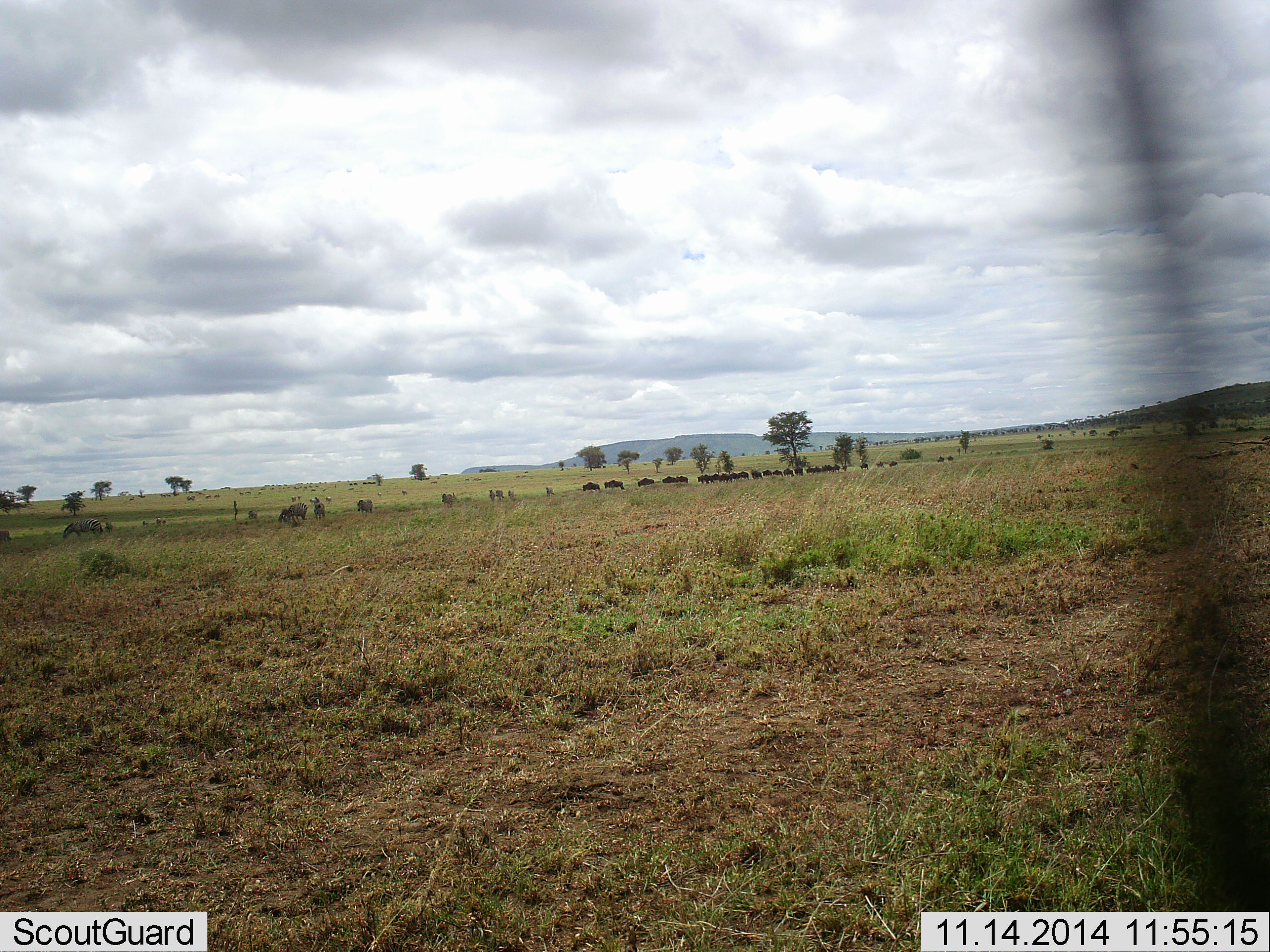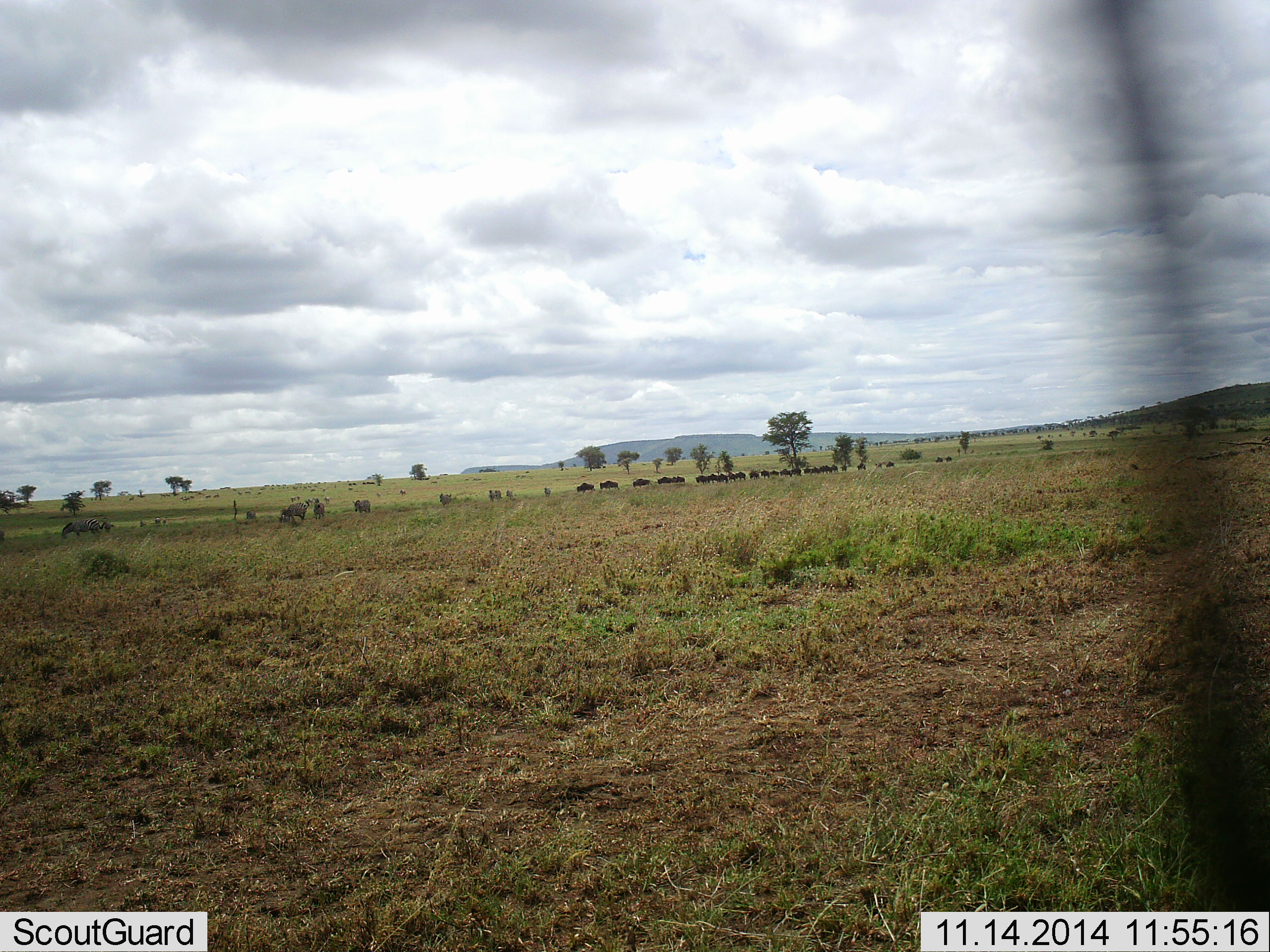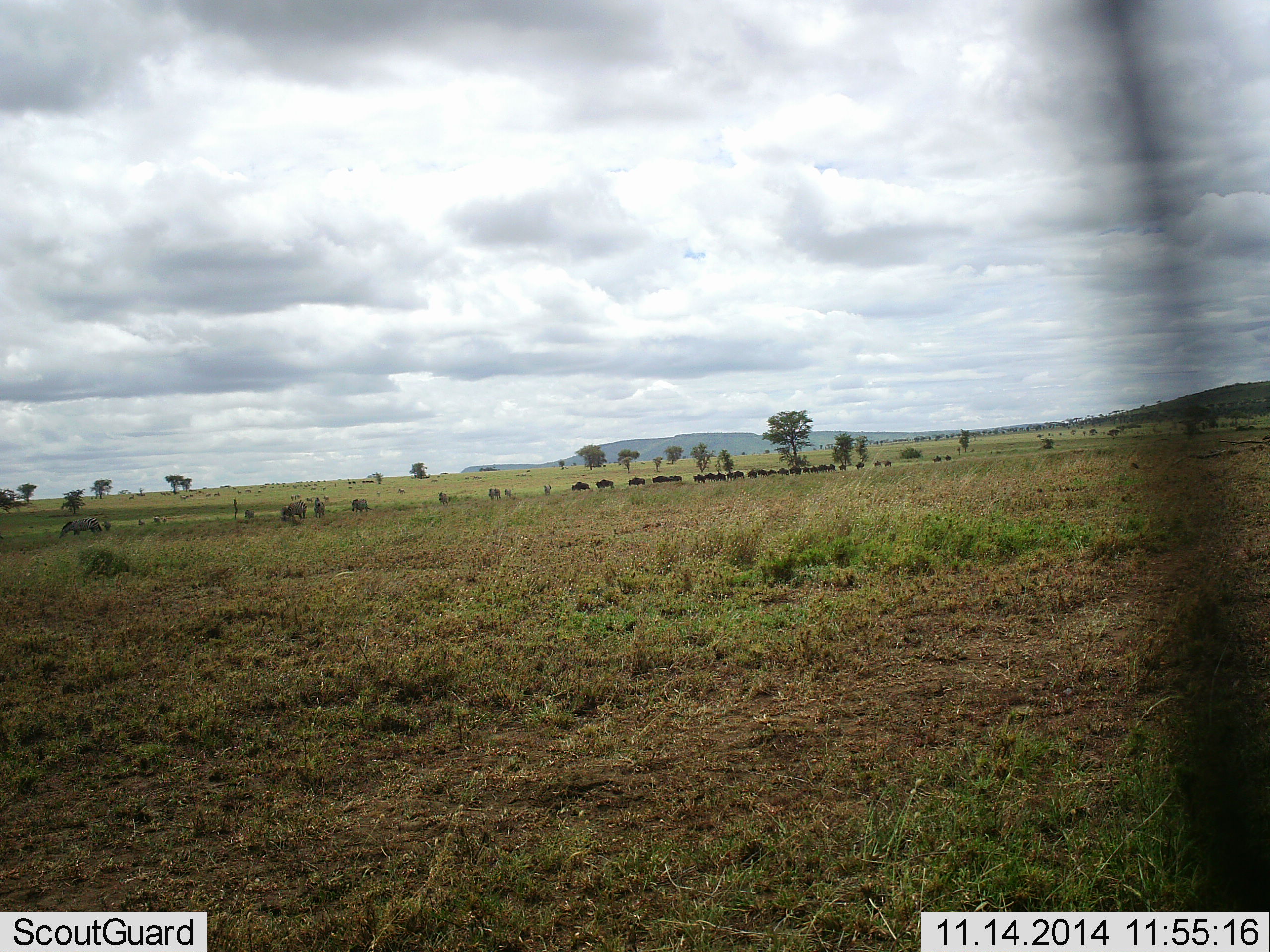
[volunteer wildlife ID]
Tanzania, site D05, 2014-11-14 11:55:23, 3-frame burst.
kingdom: Animalia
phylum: Chordata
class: Mammalia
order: Artiodactyla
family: Bovidae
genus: Connochaetes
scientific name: Connochaetes taurinus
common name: blue wildebeest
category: wildebeest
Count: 11-50.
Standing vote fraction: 12%.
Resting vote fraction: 0%.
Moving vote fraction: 100%.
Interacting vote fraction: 0%.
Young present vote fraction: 0%.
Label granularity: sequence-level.